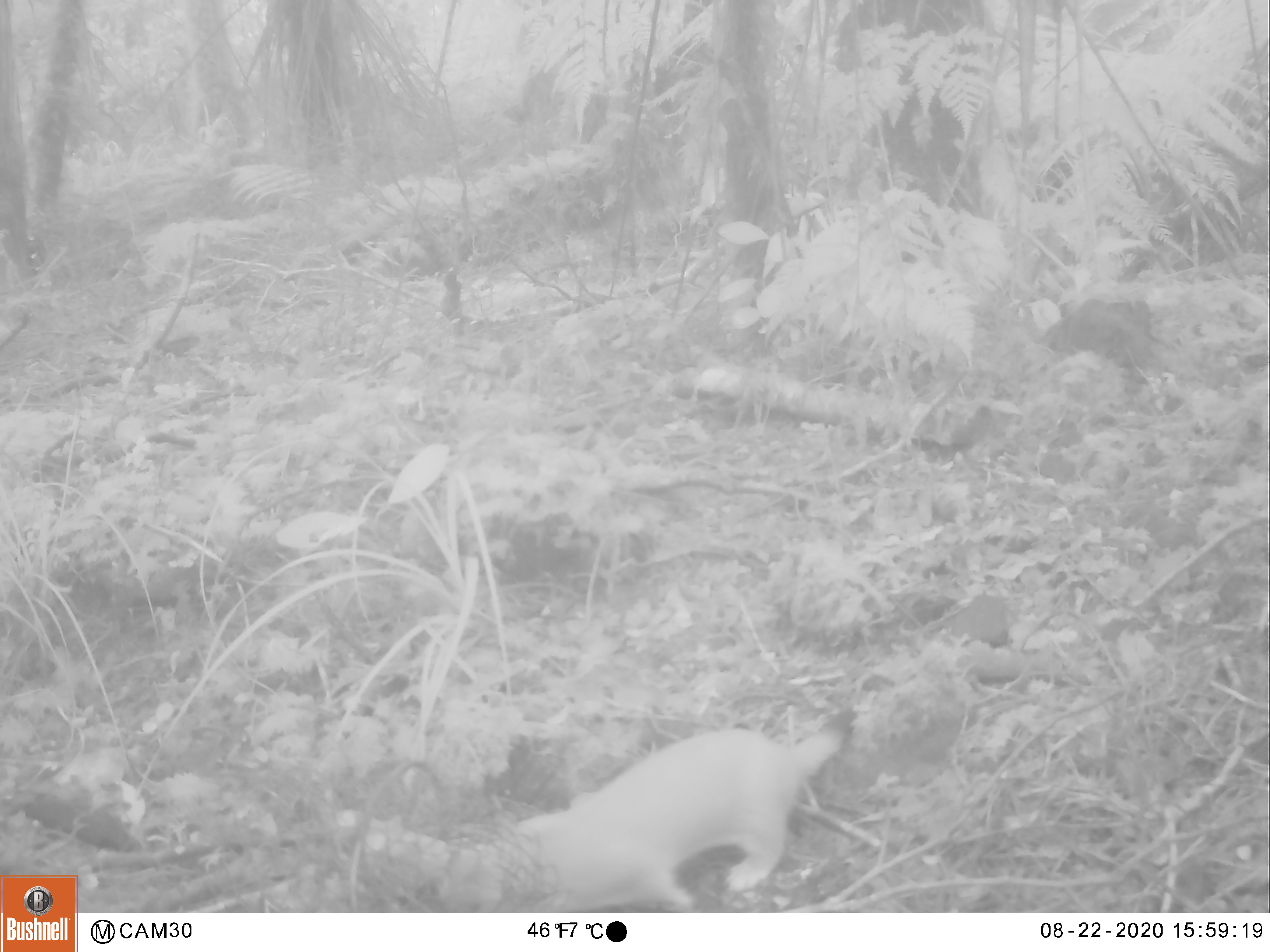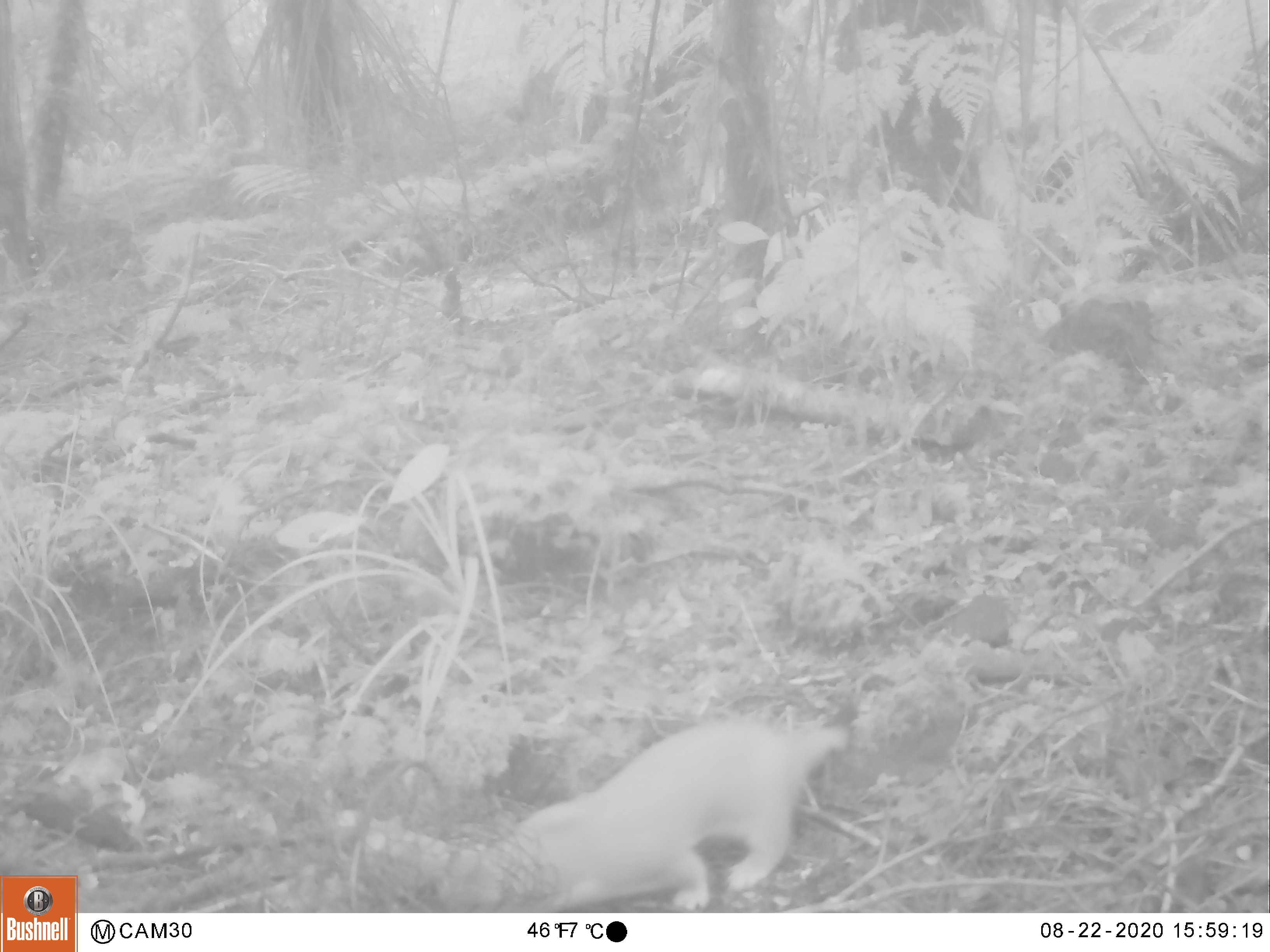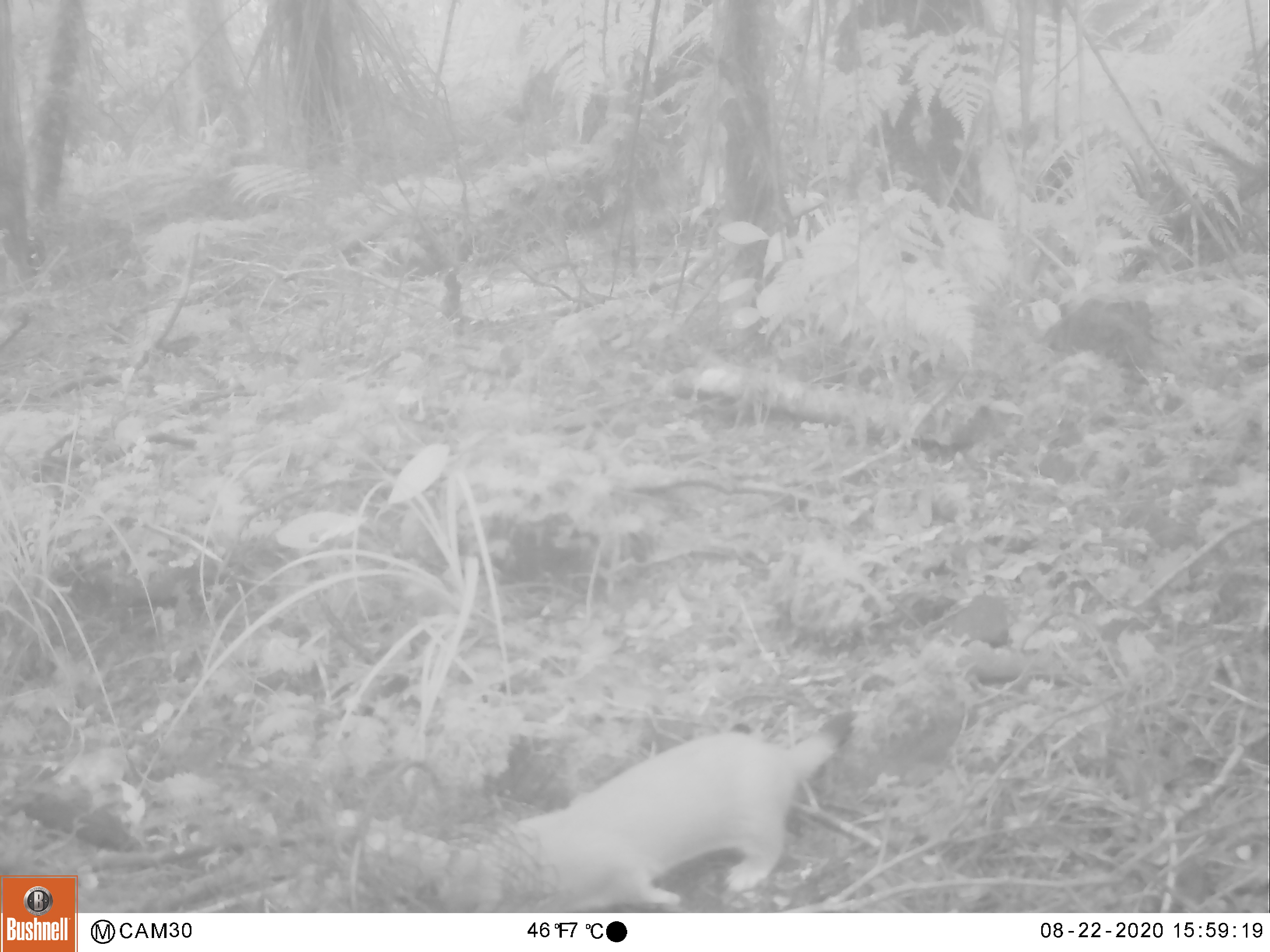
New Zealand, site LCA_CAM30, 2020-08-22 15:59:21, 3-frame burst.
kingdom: Animalia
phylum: Chordata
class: Mammalia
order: Carnivora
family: Mustelidae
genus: Mustela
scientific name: Mustela erminea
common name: stoat